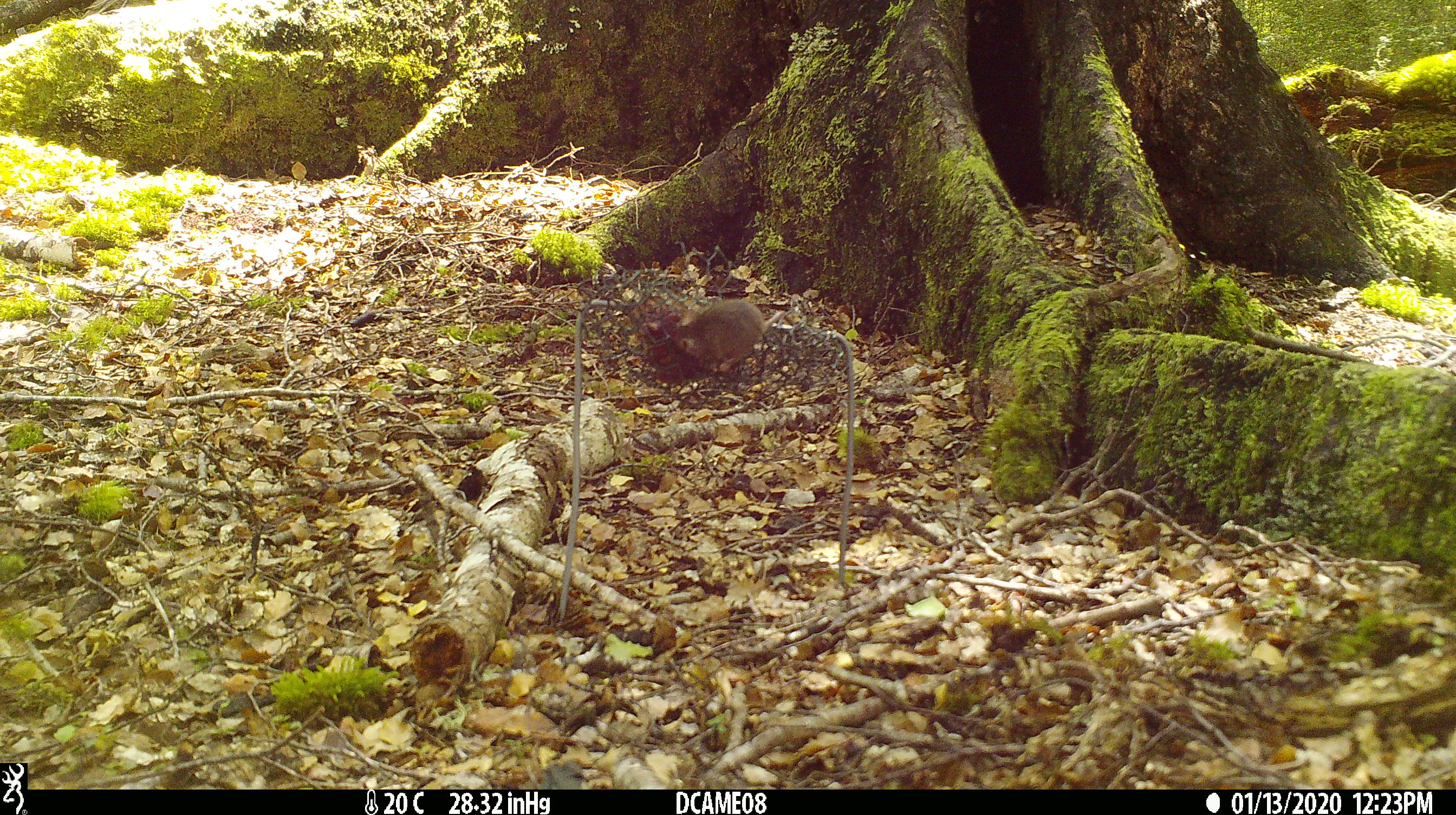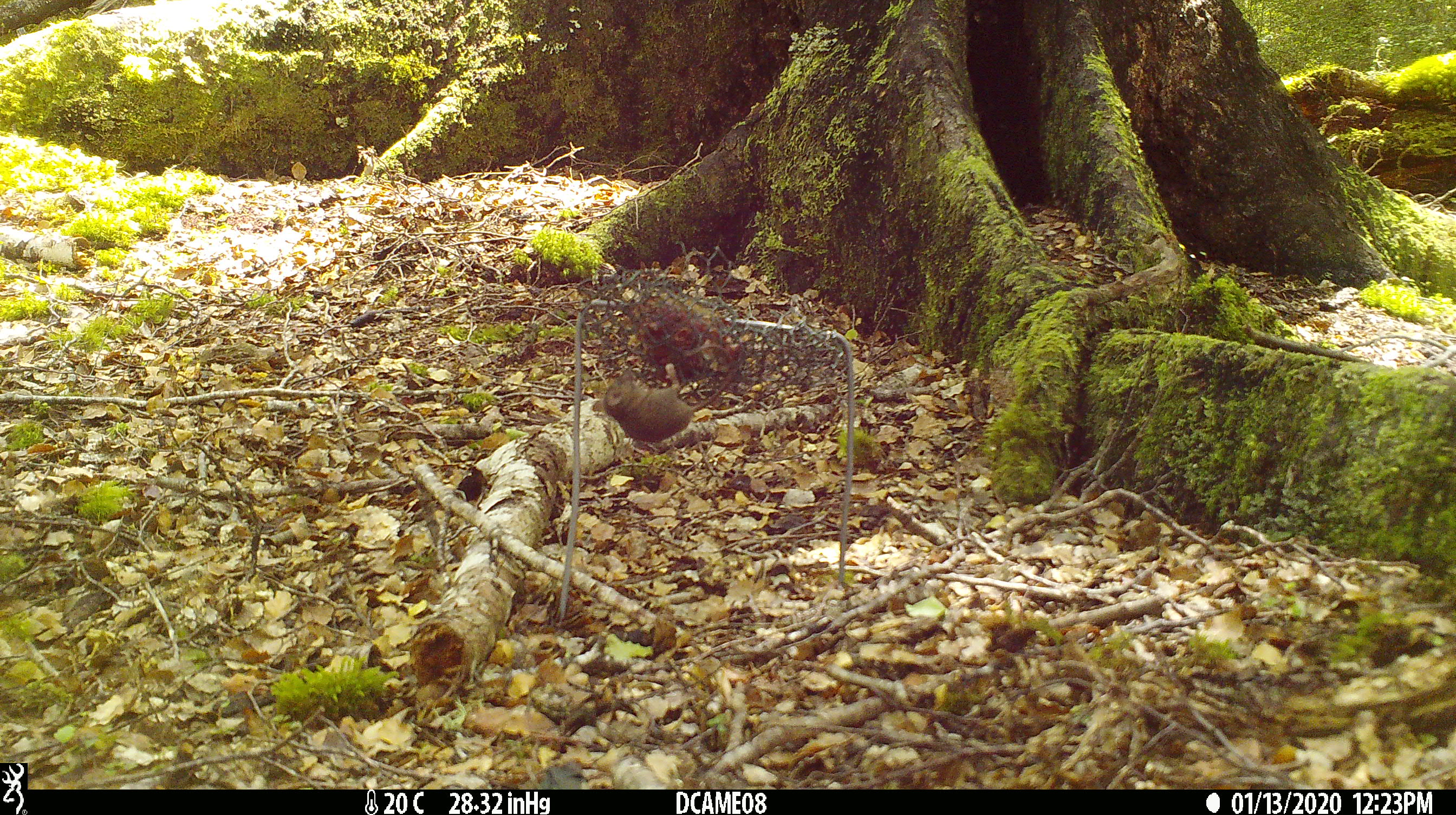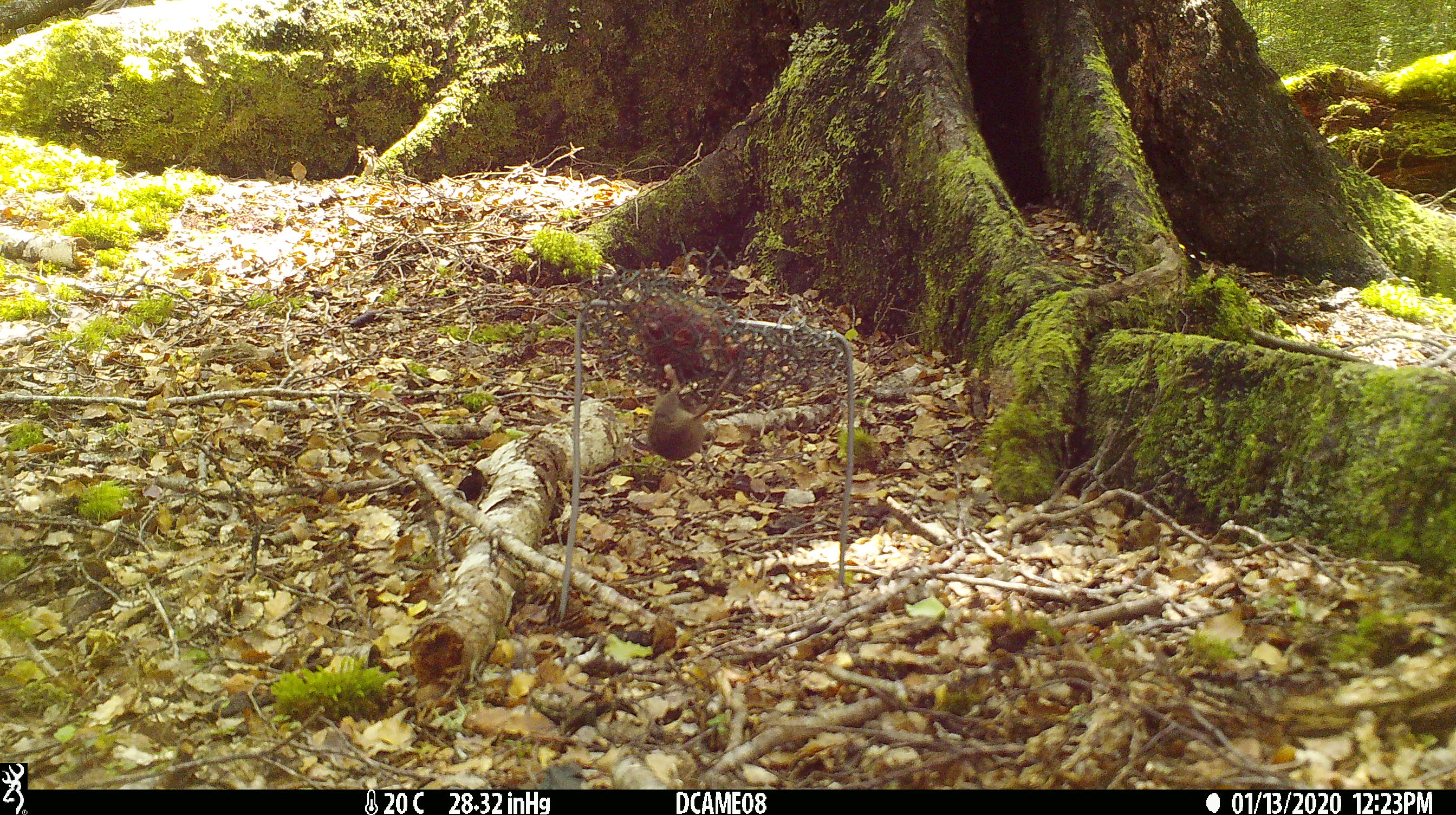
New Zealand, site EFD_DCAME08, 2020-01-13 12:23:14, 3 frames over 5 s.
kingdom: Animalia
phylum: Chordata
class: Mammalia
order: Rodentia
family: Muridae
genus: Mus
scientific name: Mus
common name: mouse